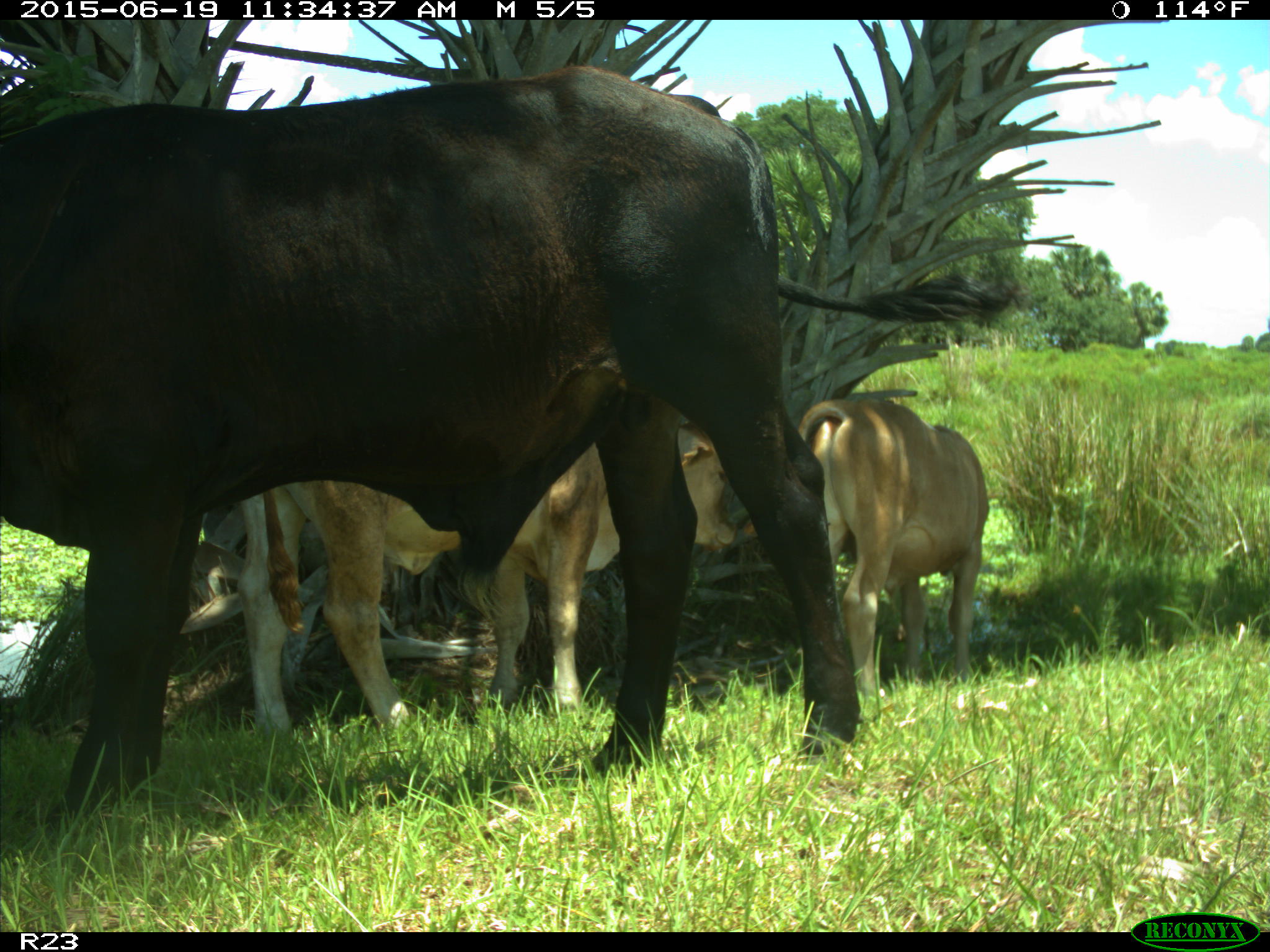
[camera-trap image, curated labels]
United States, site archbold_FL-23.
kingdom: Animalia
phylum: Chordata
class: Mammalia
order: Artiodactyla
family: Bovidae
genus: Bos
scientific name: Bos taurus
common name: domestic cow